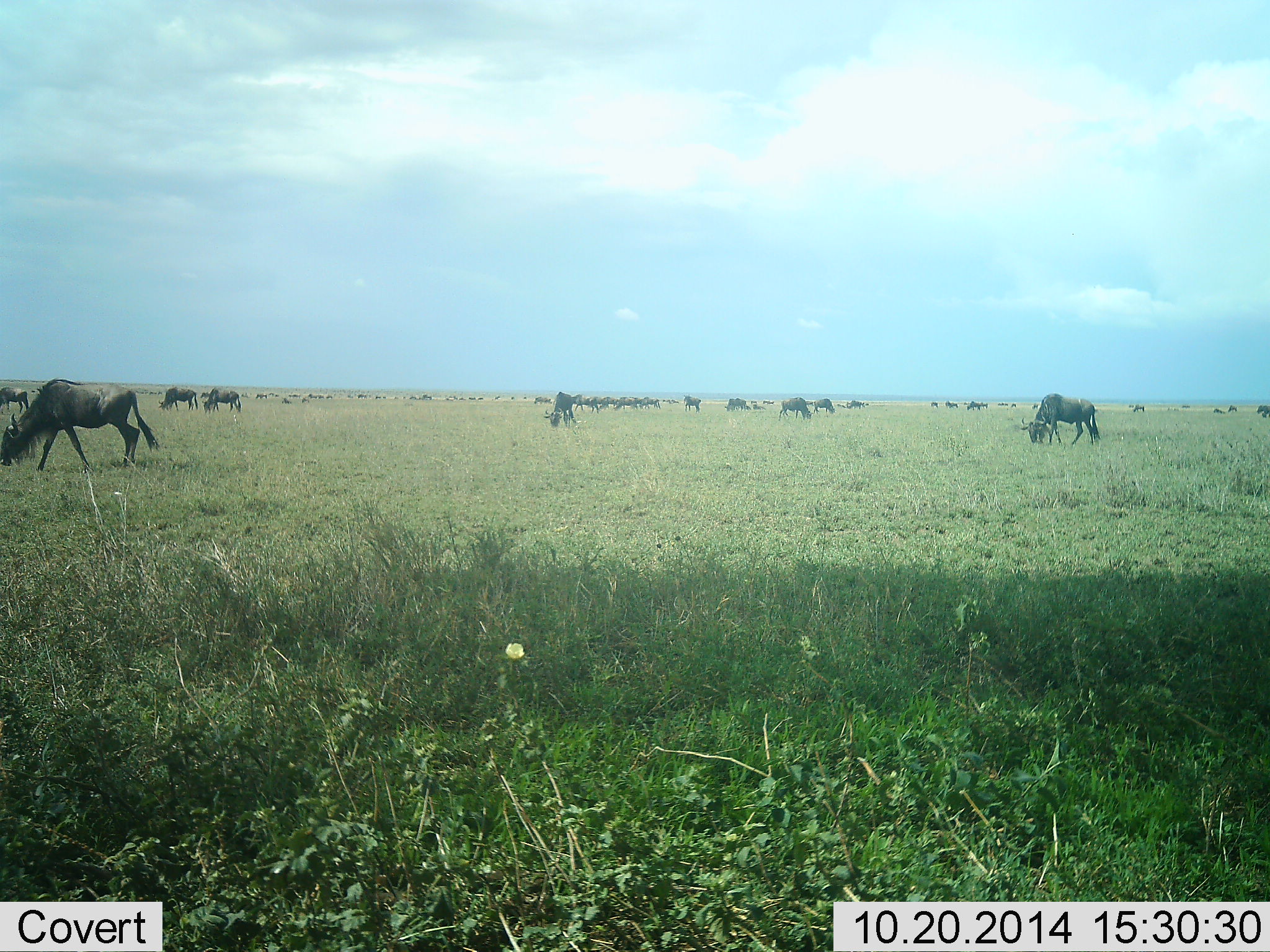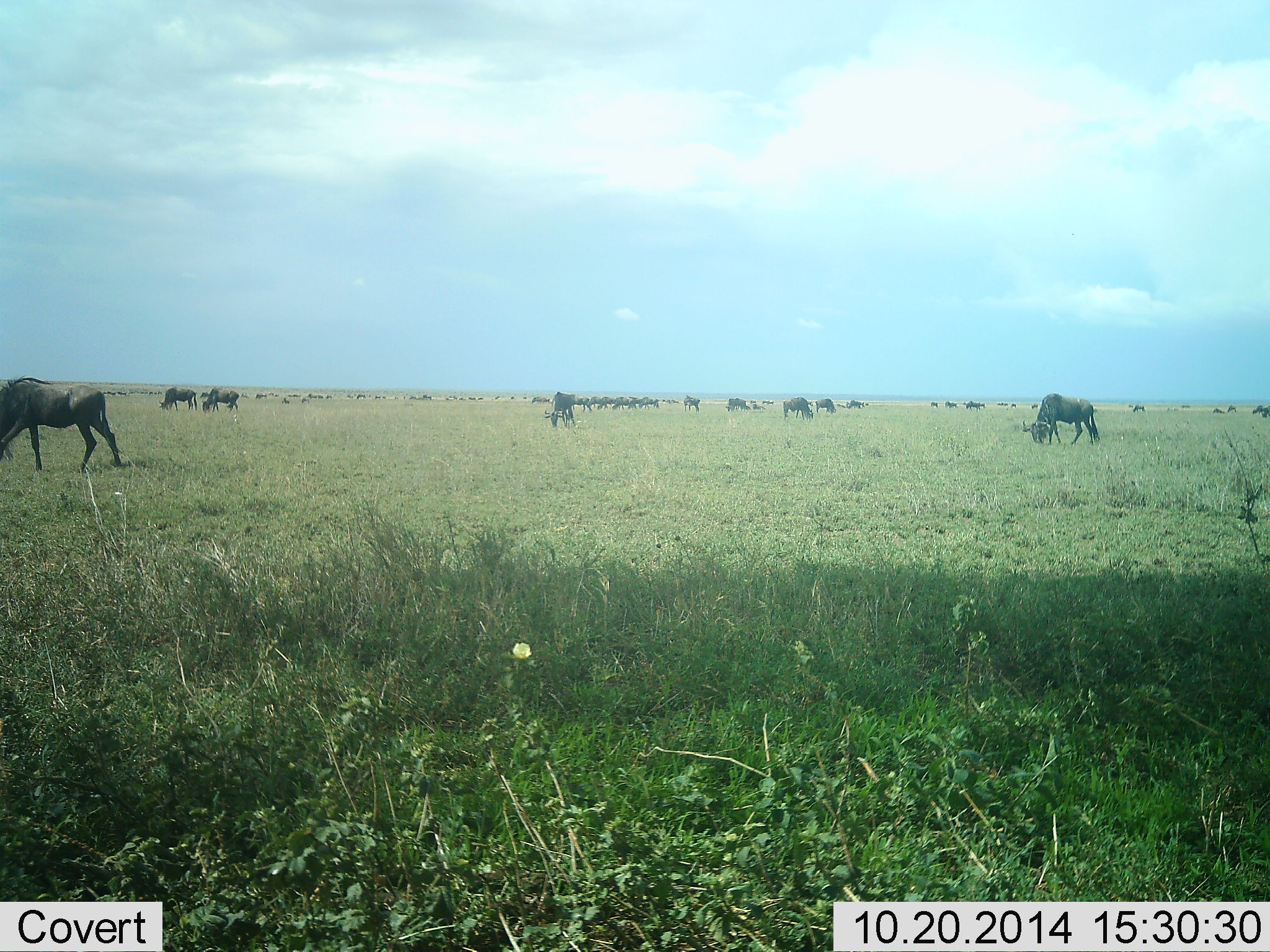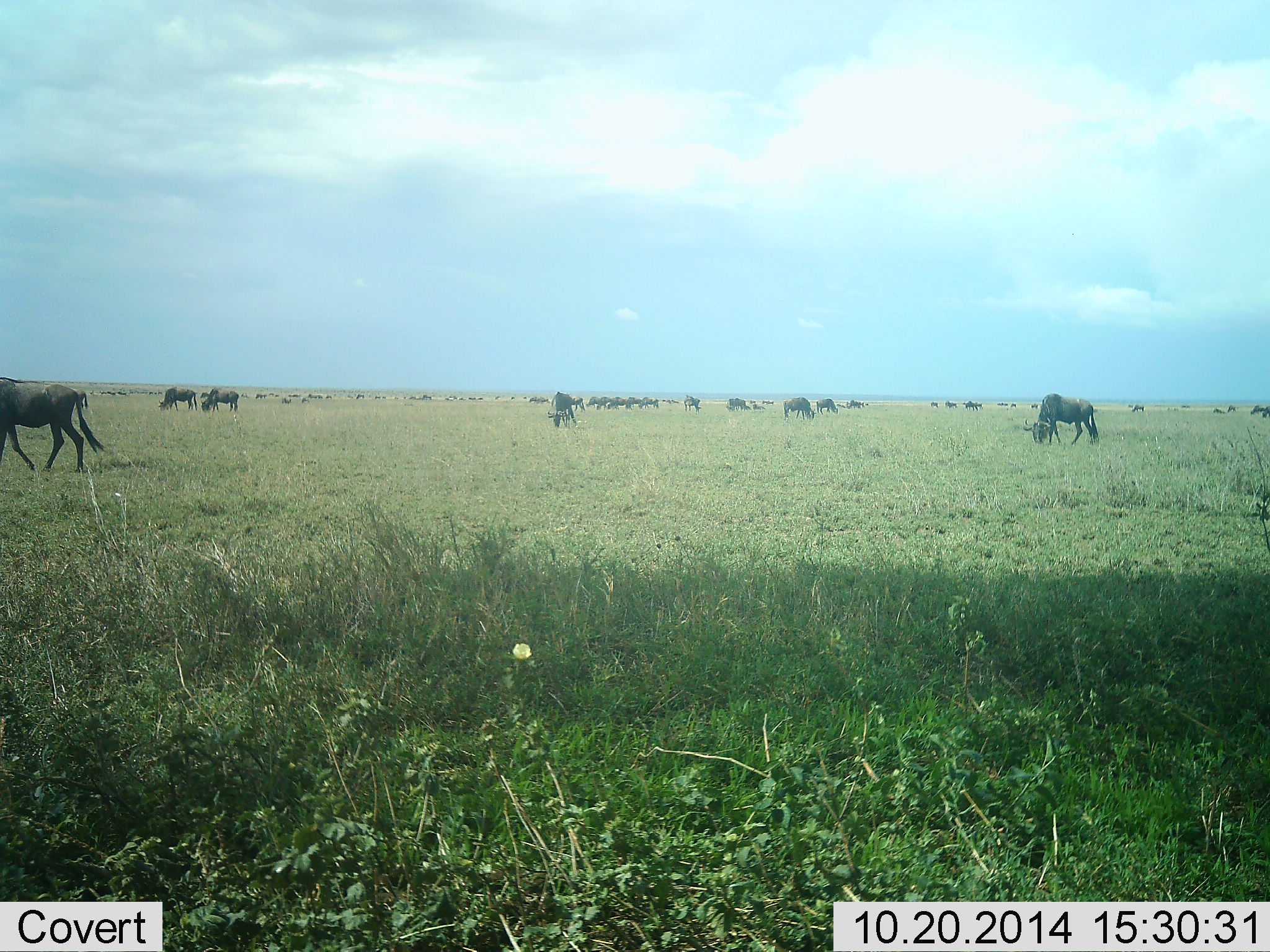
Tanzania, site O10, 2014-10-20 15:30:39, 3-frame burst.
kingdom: Animalia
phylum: Chordata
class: Mammalia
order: Artiodactyla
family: Bovidae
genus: Connochaetes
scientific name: Connochaetes taurinus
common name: blue wildebeest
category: wildebeest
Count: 11-50.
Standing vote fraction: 30%.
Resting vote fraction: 0%.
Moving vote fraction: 80%.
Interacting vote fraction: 0%.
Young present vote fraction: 0%.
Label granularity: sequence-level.